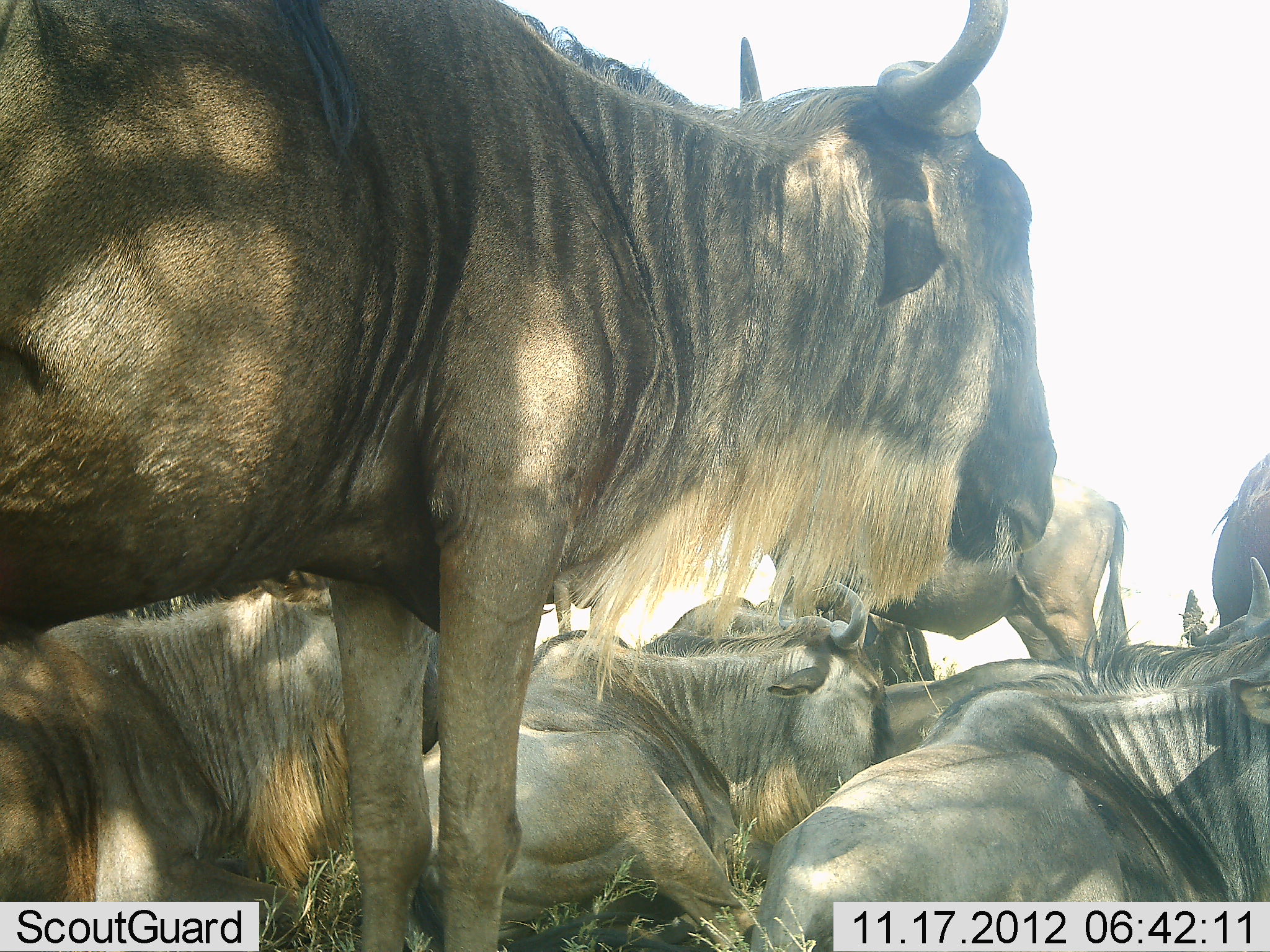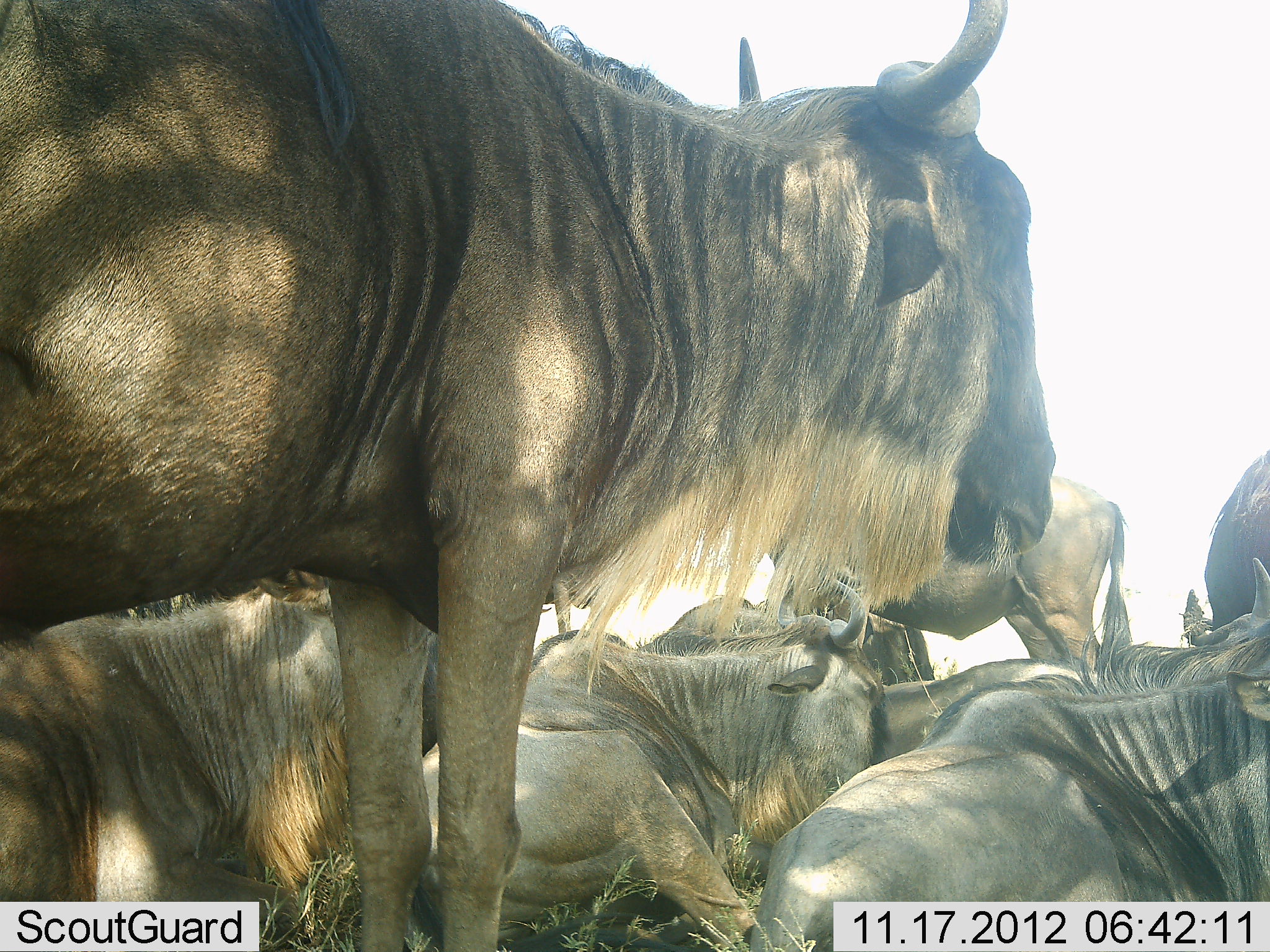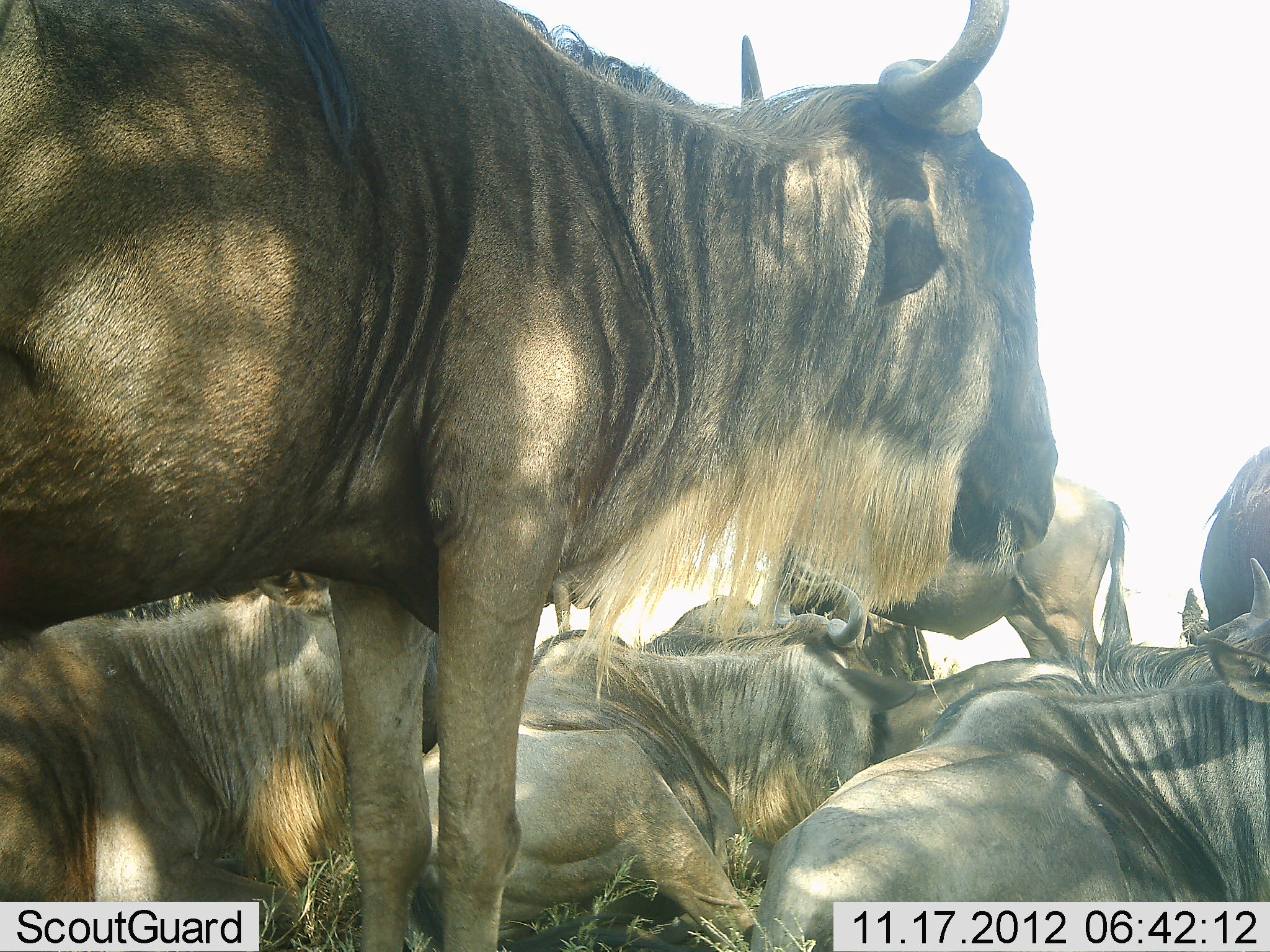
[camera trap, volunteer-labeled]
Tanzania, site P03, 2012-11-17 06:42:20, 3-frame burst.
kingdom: Animalia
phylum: Chordata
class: Mammalia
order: Artiodactyla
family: Bovidae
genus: Connochaetes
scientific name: Connochaetes taurinus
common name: blue wildebeest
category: wildebeest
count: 9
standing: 90%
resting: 100%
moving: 0%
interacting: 0%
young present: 0%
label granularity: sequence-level